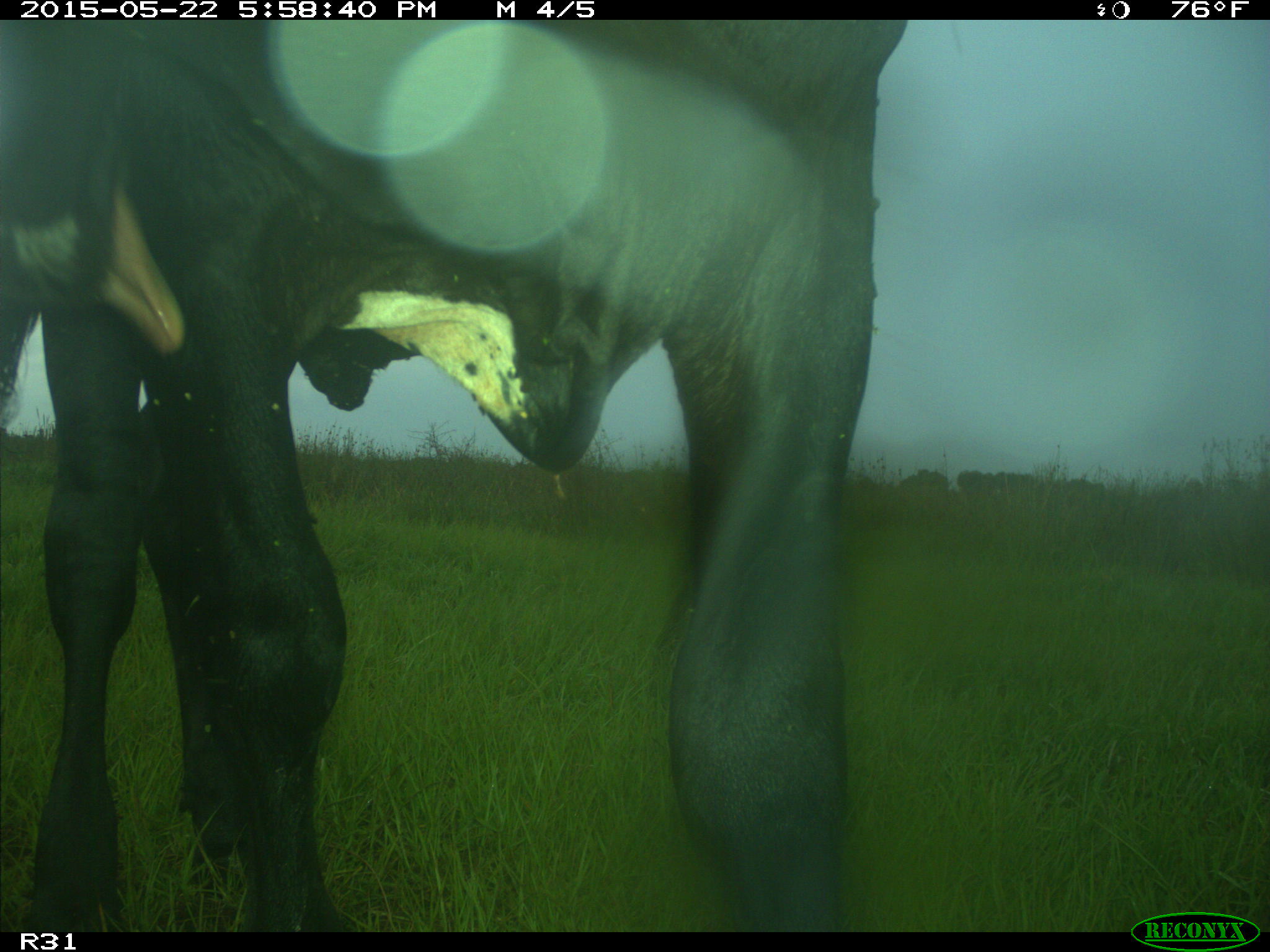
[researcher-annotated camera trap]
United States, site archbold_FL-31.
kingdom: Animalia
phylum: Chordata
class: Mammalia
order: Artiodactyla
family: Bovidae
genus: Bos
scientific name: Bos taurus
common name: domestic cow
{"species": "Bos taurus (domestic cow)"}